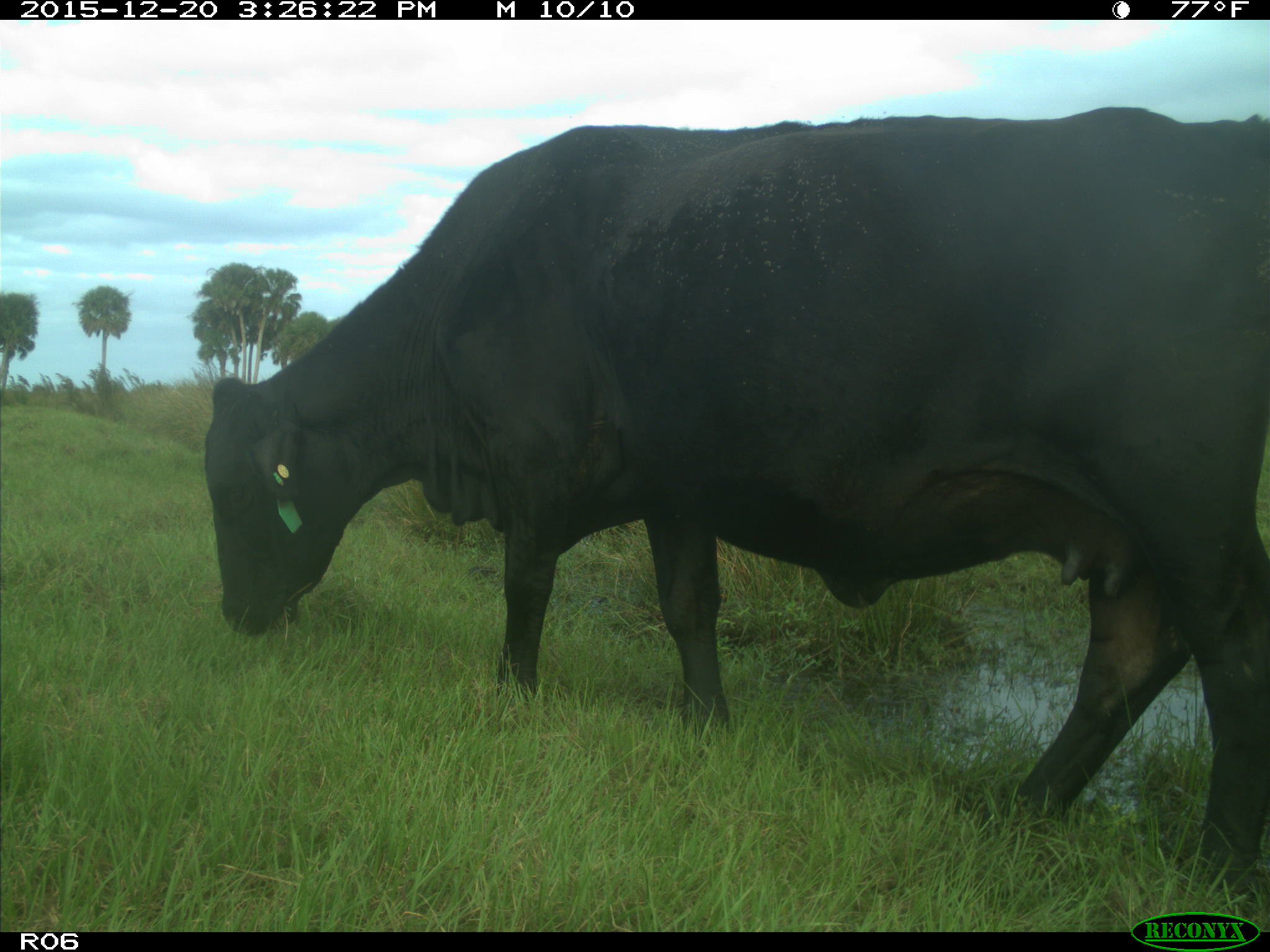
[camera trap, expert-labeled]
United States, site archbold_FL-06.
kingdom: Animalia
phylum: Chordata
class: Mammalia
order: Artiodactyla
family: Bovidae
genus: Bos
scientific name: Bos taurus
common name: domestic cow